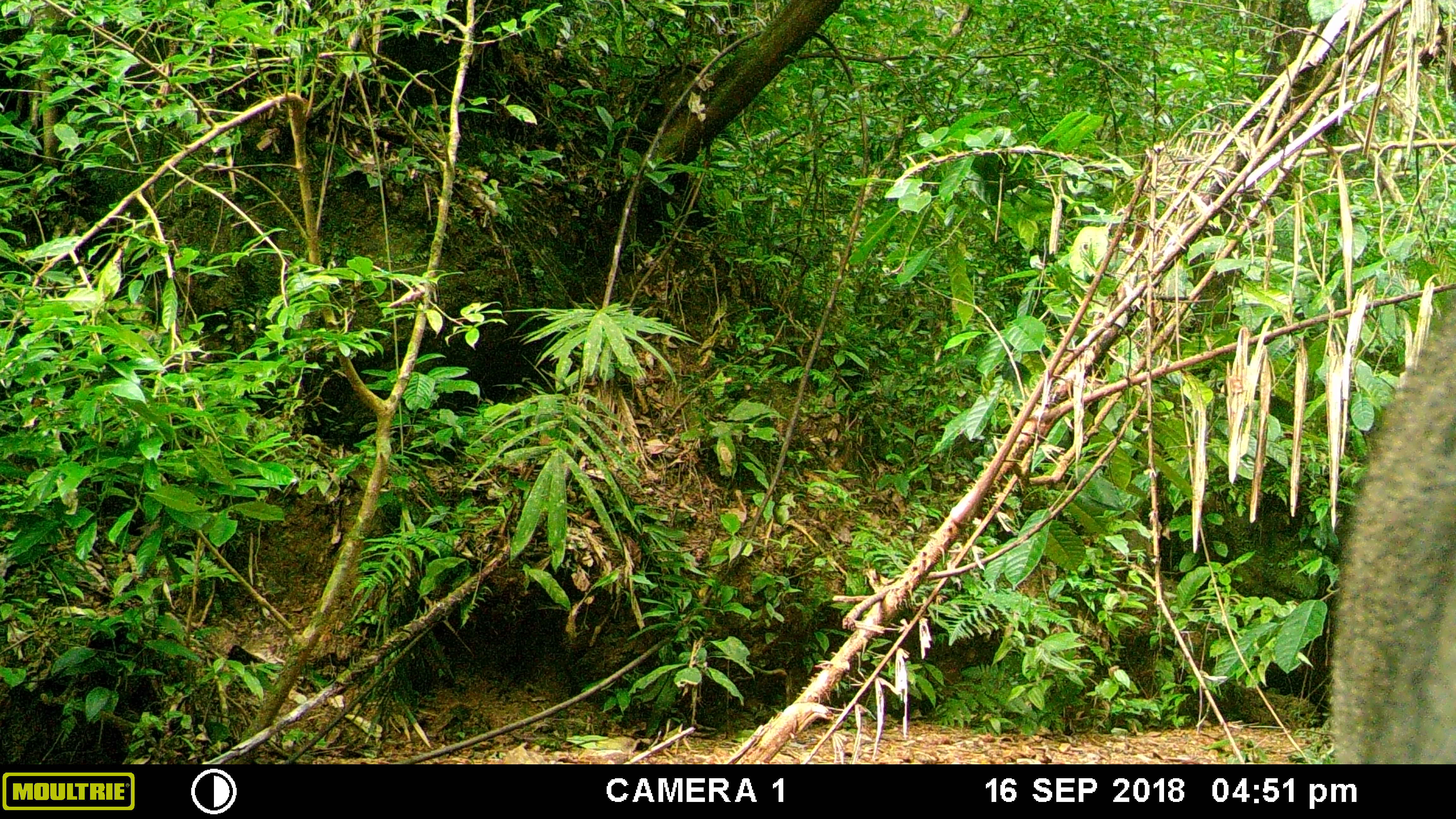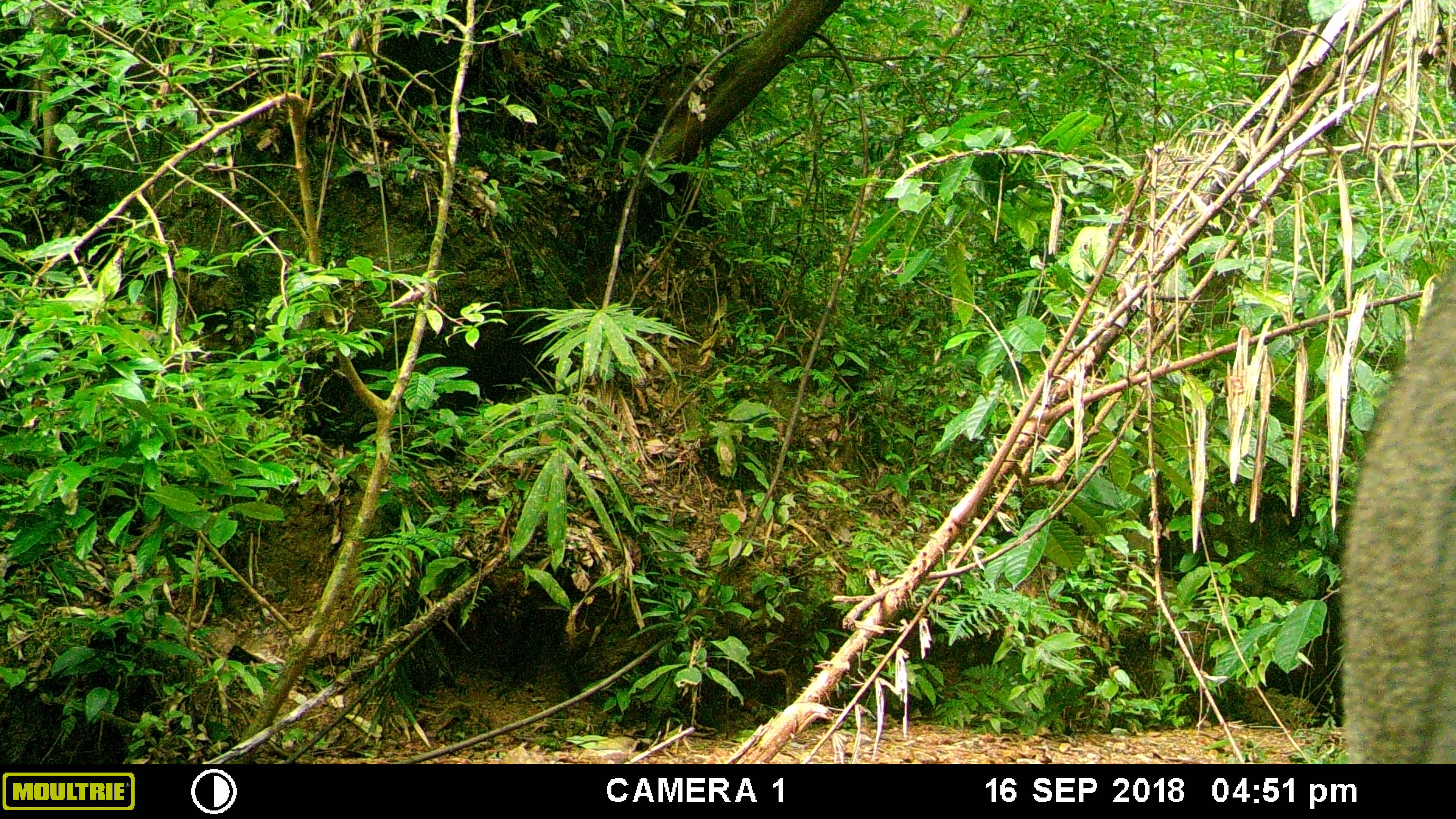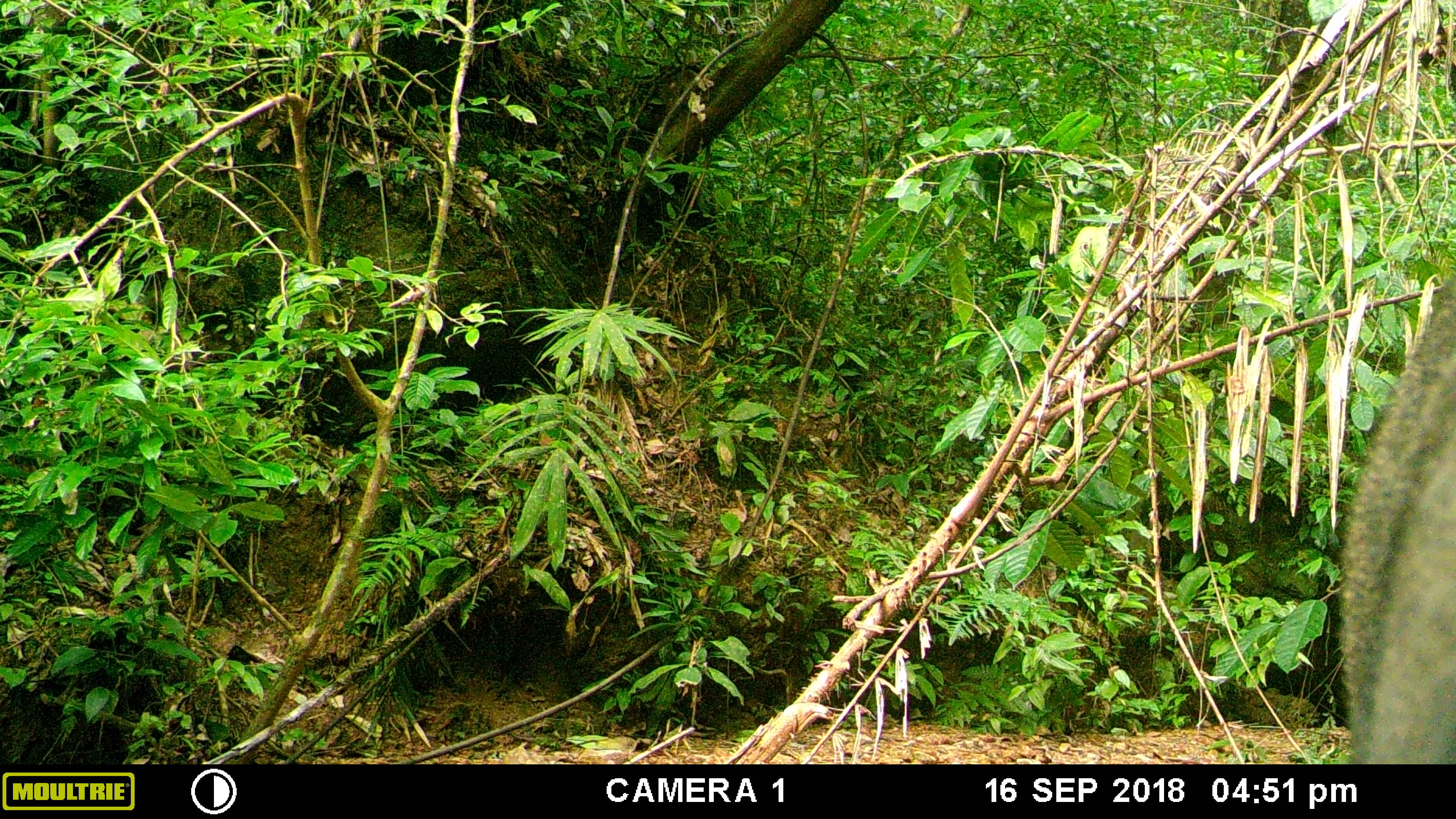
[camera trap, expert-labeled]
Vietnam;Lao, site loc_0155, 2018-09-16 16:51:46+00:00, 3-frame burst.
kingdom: Animalia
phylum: Chordata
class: Mammalia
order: Artiodactyla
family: Suidae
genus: Sus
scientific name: Sus scrofa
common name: eurasian wild pig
Eurasian wild pig (Sus scrofa). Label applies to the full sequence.